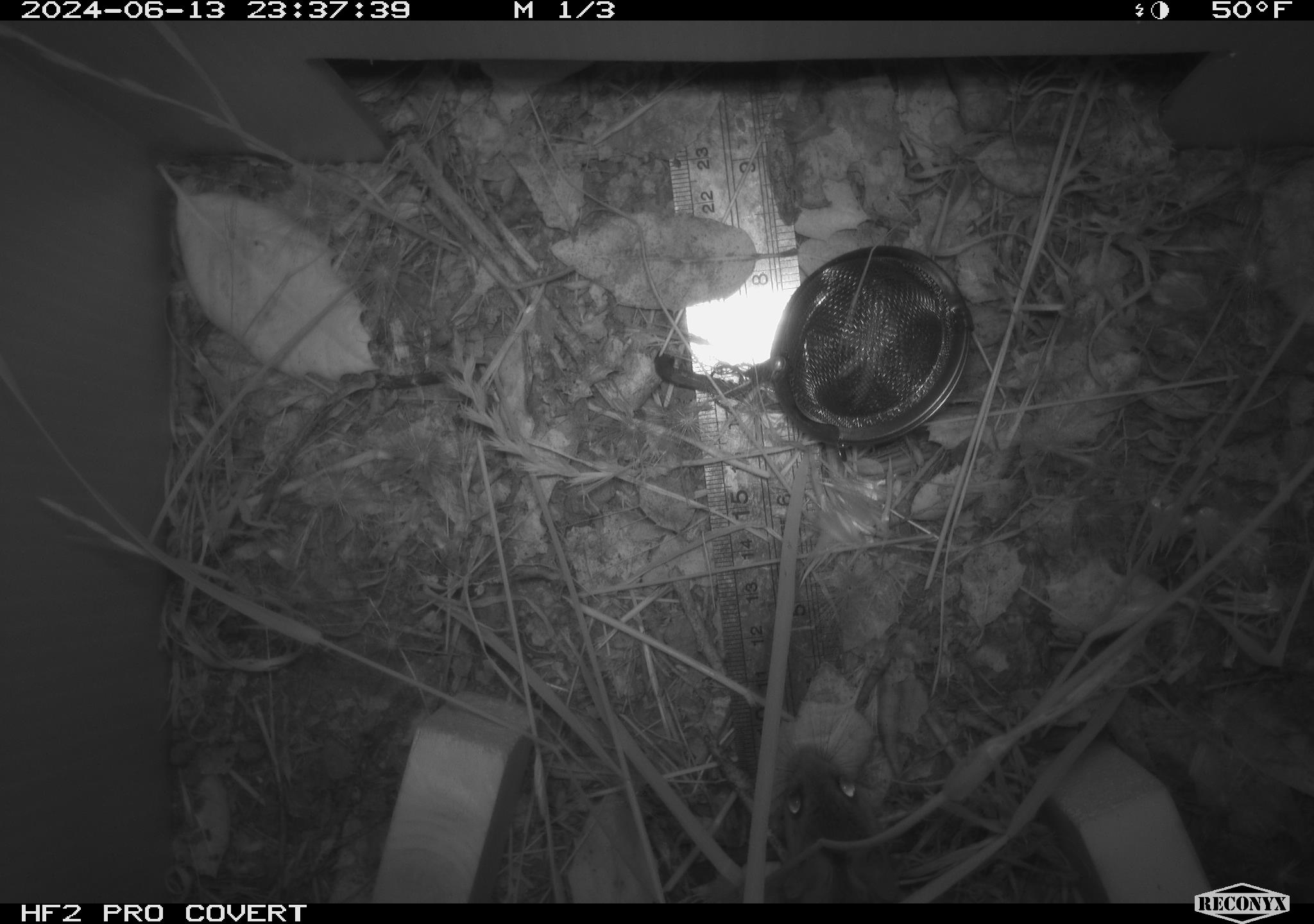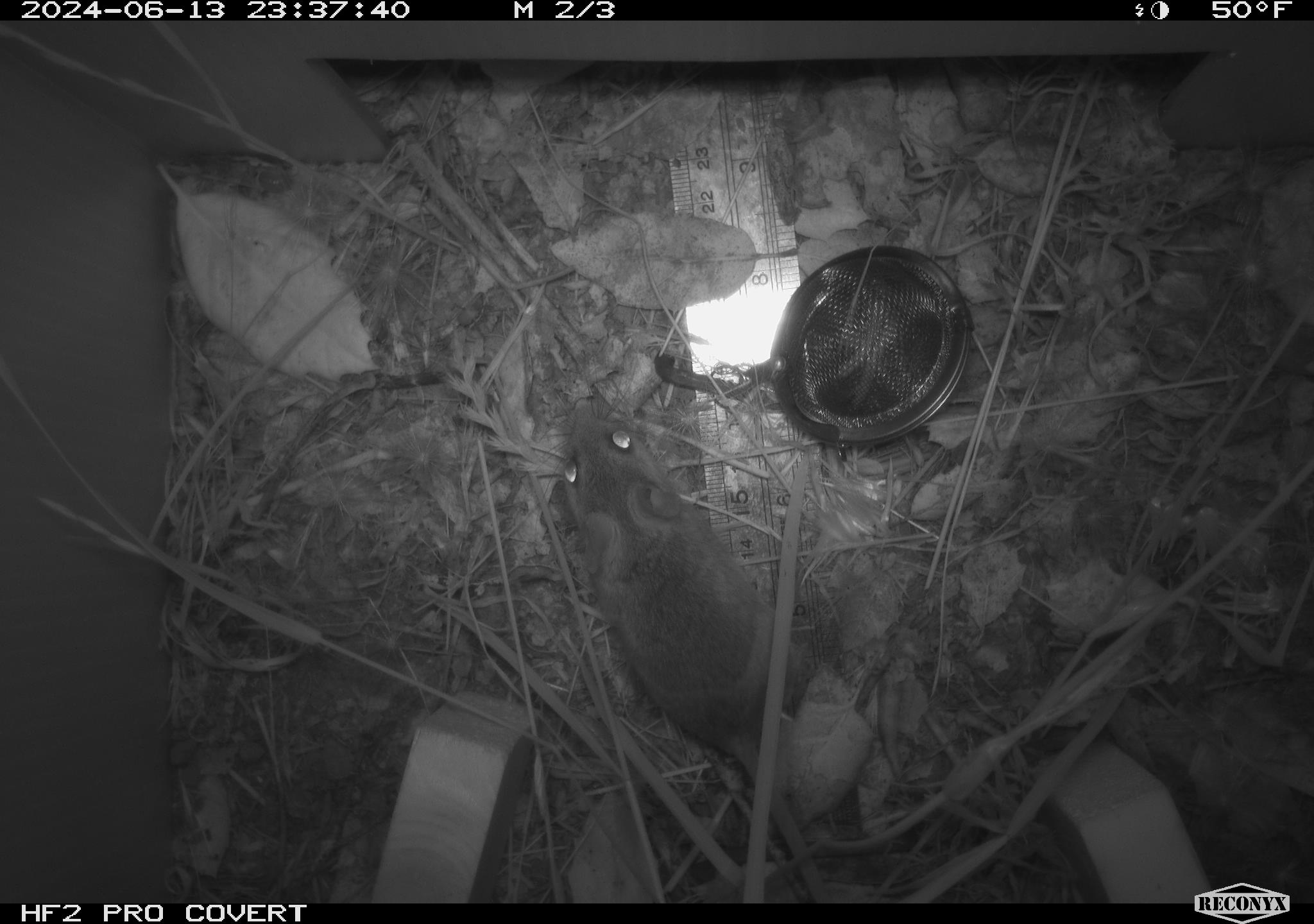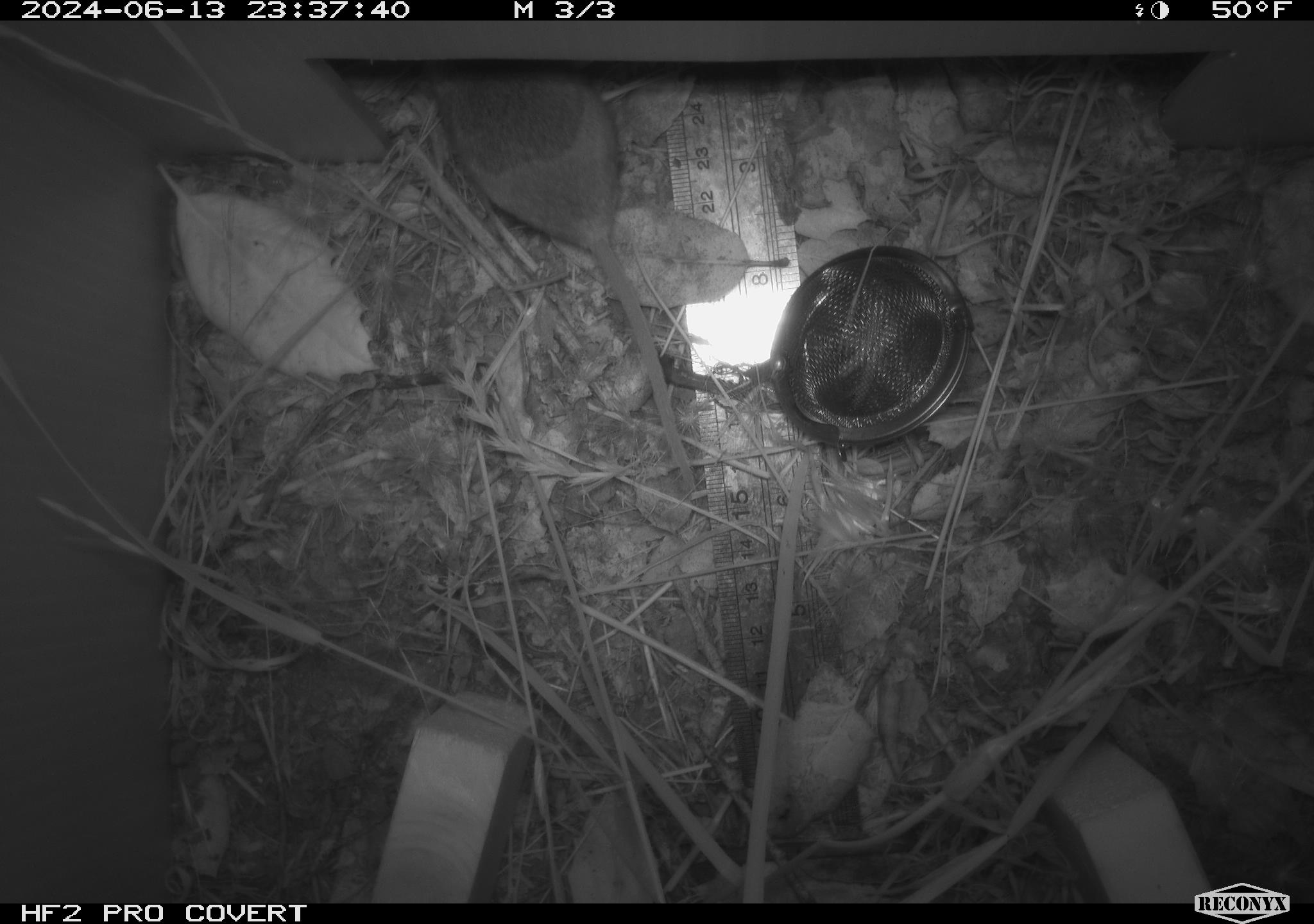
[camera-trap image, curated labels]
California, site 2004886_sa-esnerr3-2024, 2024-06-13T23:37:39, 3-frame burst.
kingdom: Animalia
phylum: Chordata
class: Mammalia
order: Rodentia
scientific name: Rodentia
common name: rodent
Rodent (Rodentia).